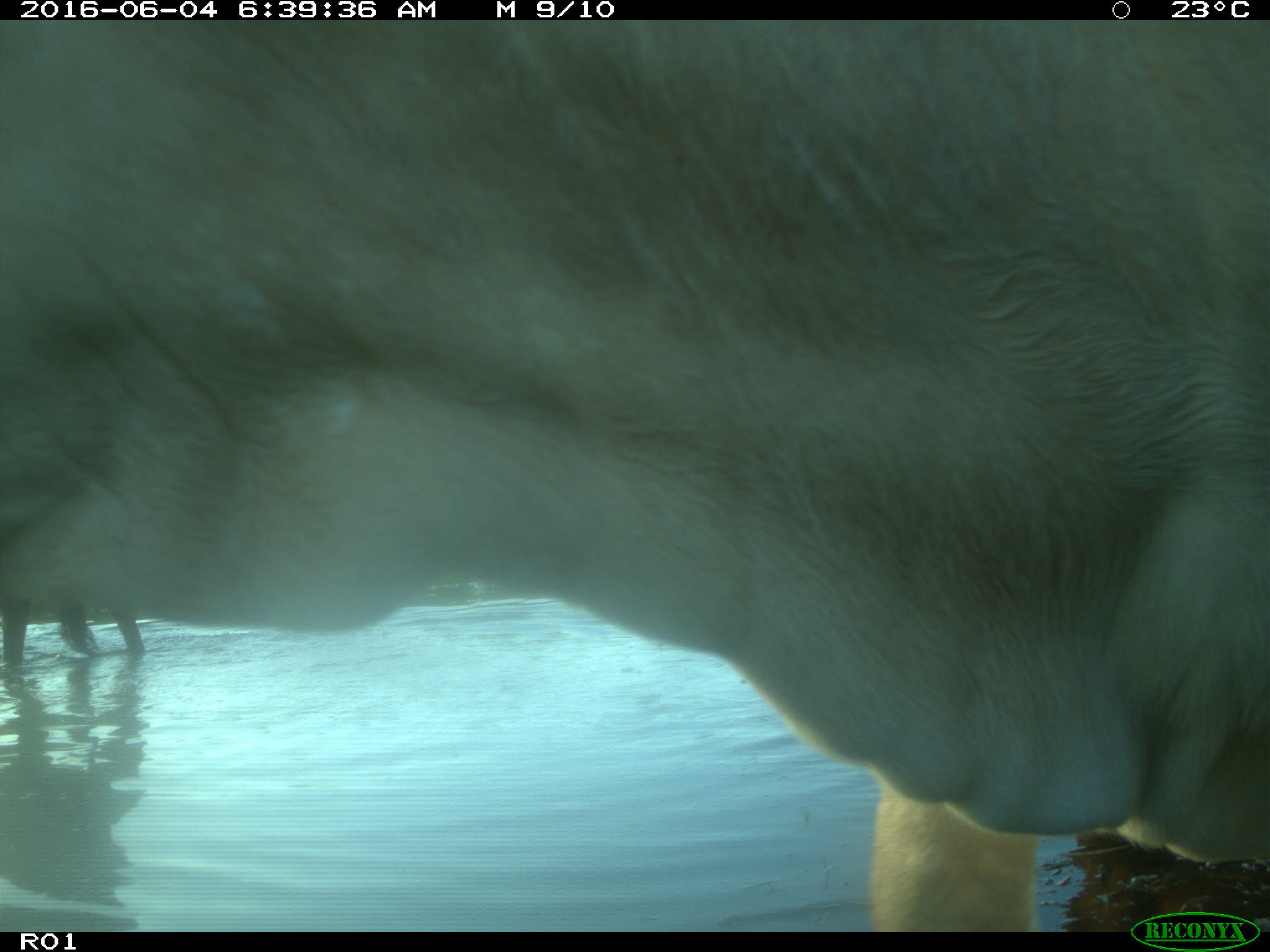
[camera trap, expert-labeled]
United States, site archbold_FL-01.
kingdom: Animalia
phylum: Chordata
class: Mammalia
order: Artiodactyla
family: Bovidae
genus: Bos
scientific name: Bos taurus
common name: domestic cow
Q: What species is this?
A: Bos taurus (domestic cow).